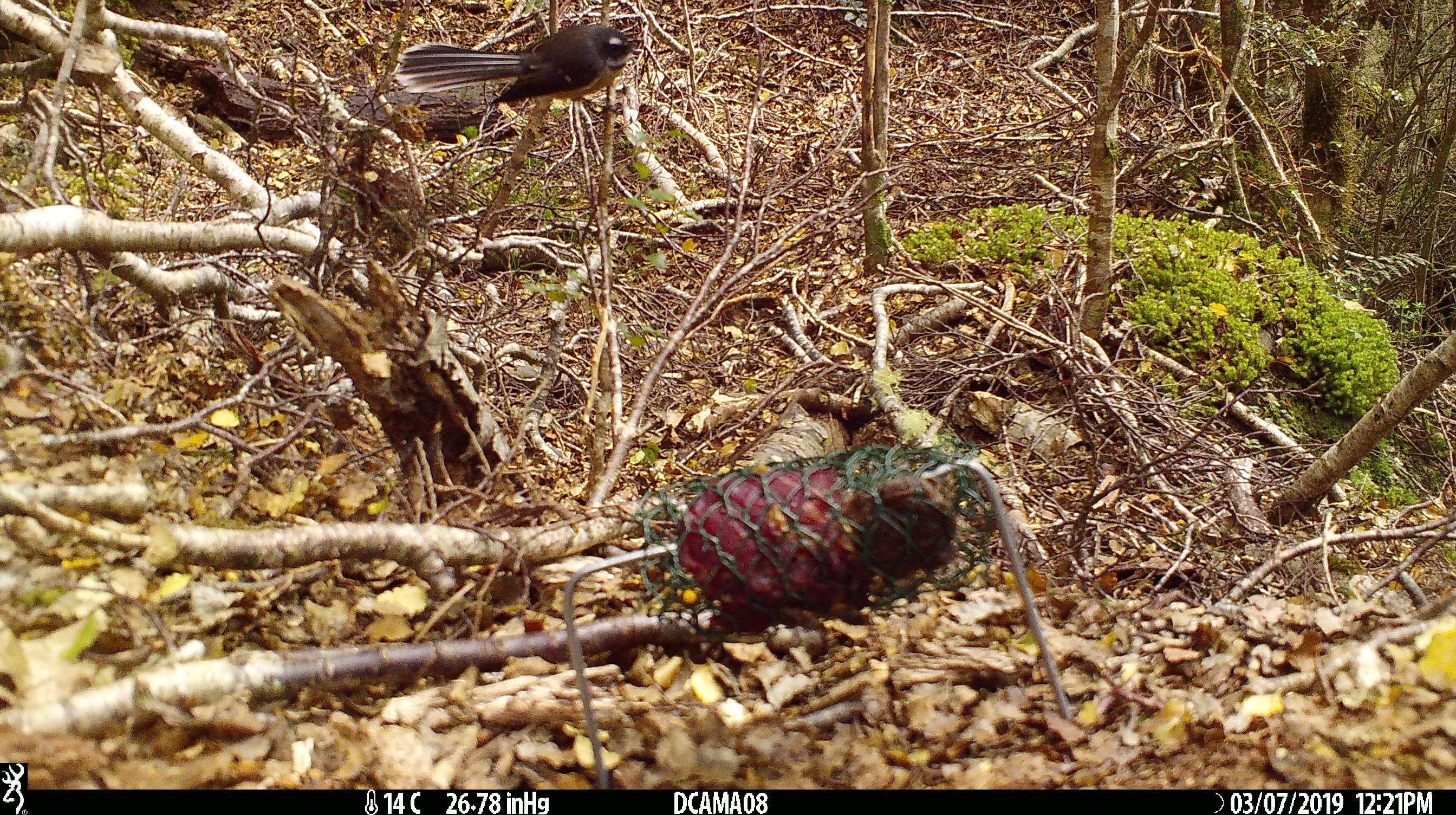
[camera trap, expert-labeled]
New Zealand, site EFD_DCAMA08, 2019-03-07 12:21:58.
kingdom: Animalia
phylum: Chordata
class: Aves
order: Passeriformes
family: Rhipiduridae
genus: Rhipidura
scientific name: Rhipidura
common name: fantails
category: fantail